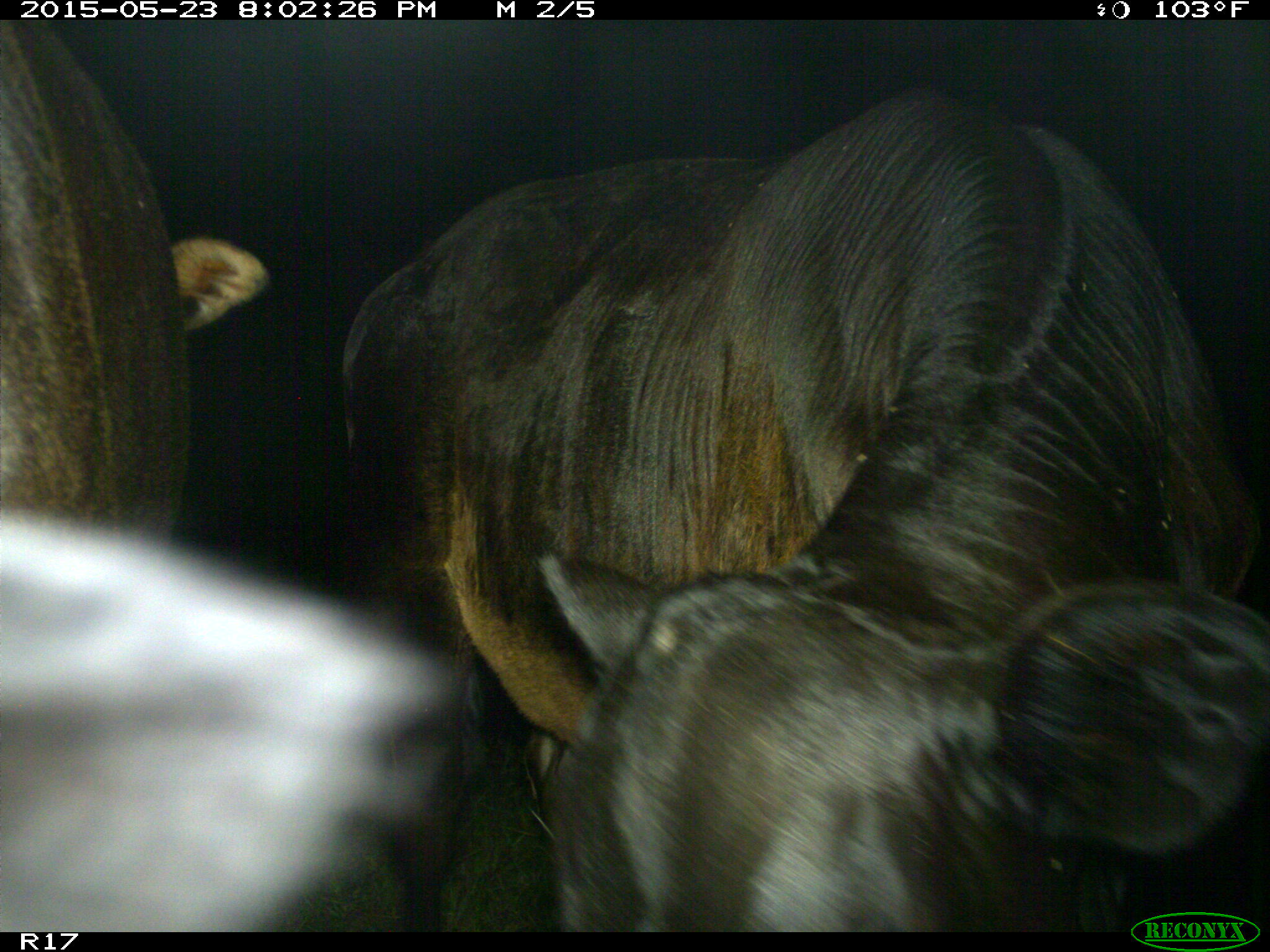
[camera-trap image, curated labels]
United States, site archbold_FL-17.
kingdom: Animalia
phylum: Chordata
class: Mammalia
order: Artiodactyla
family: Bovidae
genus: Bos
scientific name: Bos taurus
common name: domestic cow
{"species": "Bos taurus (domestic cow)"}